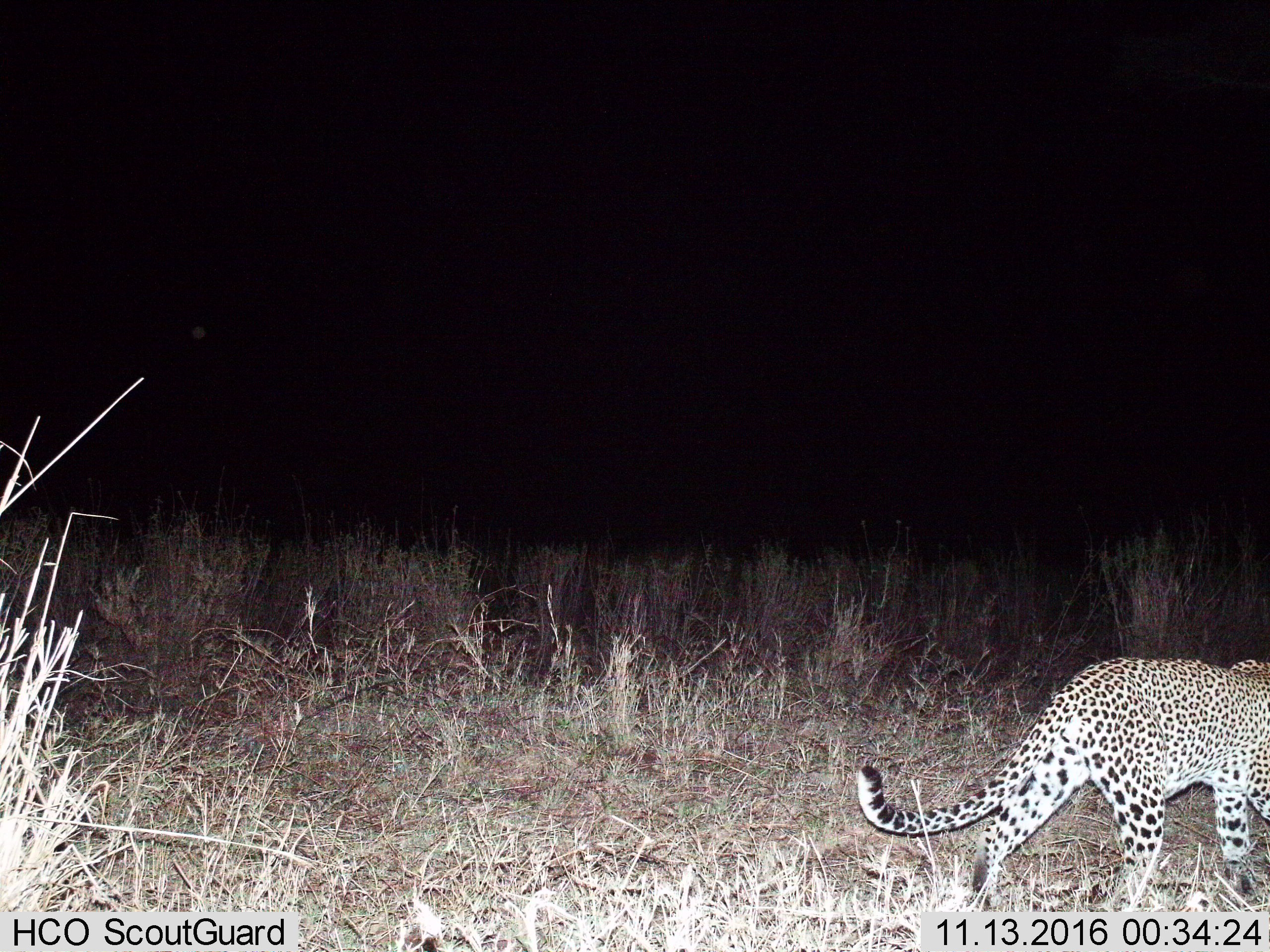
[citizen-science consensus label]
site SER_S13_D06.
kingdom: Animalia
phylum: Chordata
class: Mammalia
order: Carnivora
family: Felidae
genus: Panthera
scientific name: Panthera pardus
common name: leopard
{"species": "leopard (Panthera pardus)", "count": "1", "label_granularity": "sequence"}